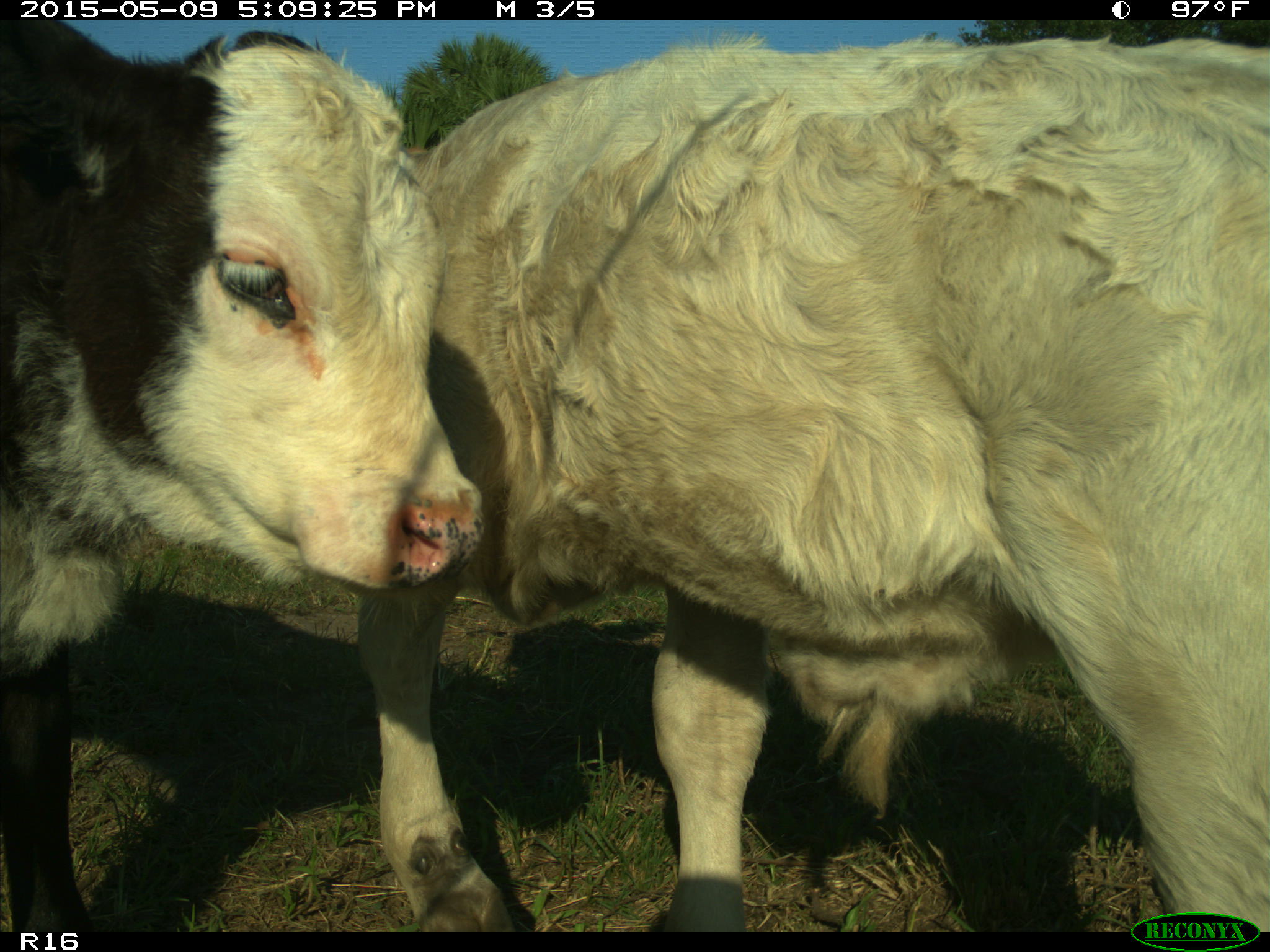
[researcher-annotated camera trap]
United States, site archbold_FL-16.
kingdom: Animalia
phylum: Chordata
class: Mammalia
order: Artiodactyla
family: Bovidae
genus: Bos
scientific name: Bos taurus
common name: domestic cow